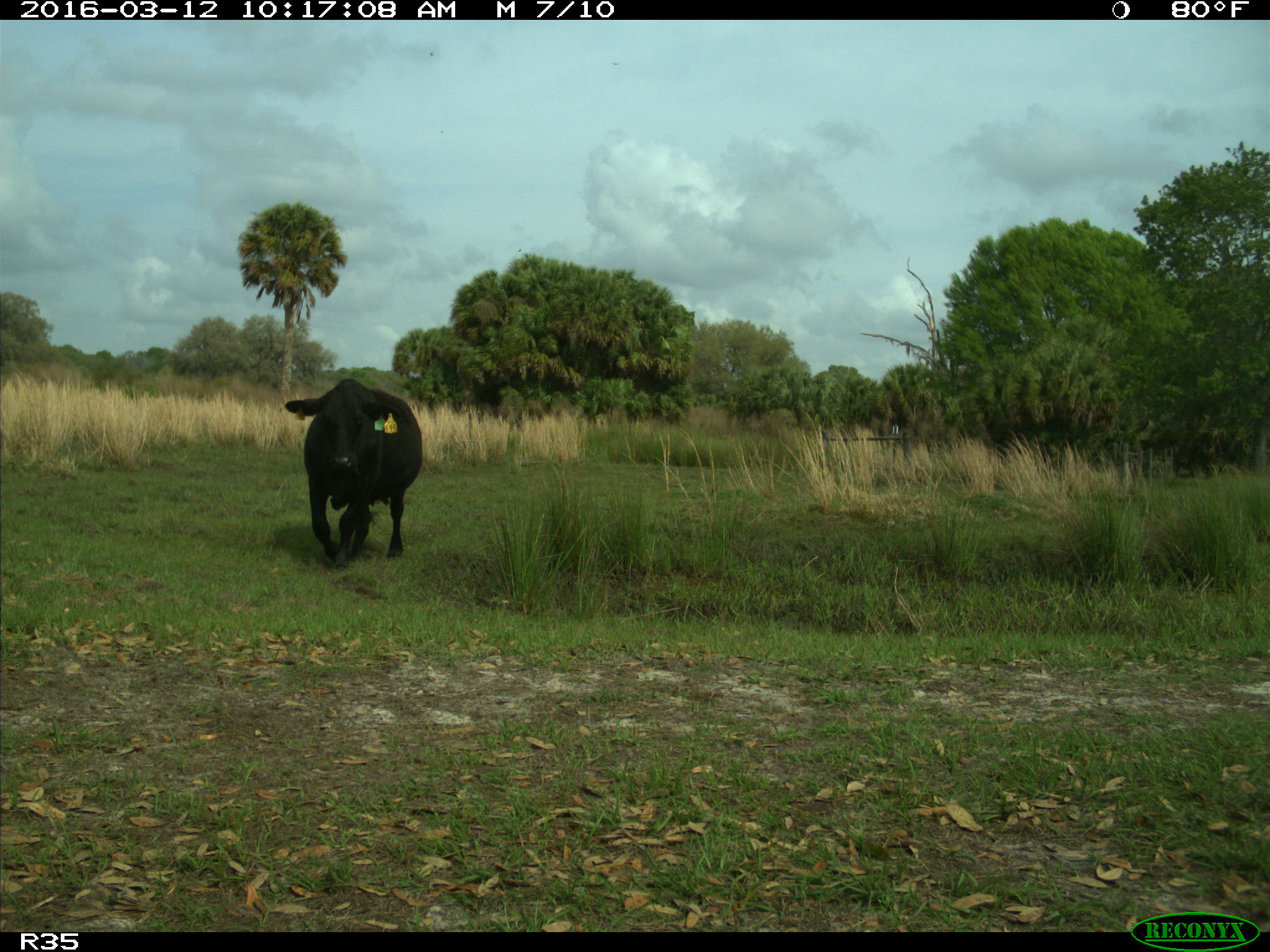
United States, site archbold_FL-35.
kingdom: Animalia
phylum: Chordata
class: Mammalia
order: Artiodactyla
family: Bovidae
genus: Bos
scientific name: Bos taurus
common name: domestic cow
Bos taurus (domestic cow).